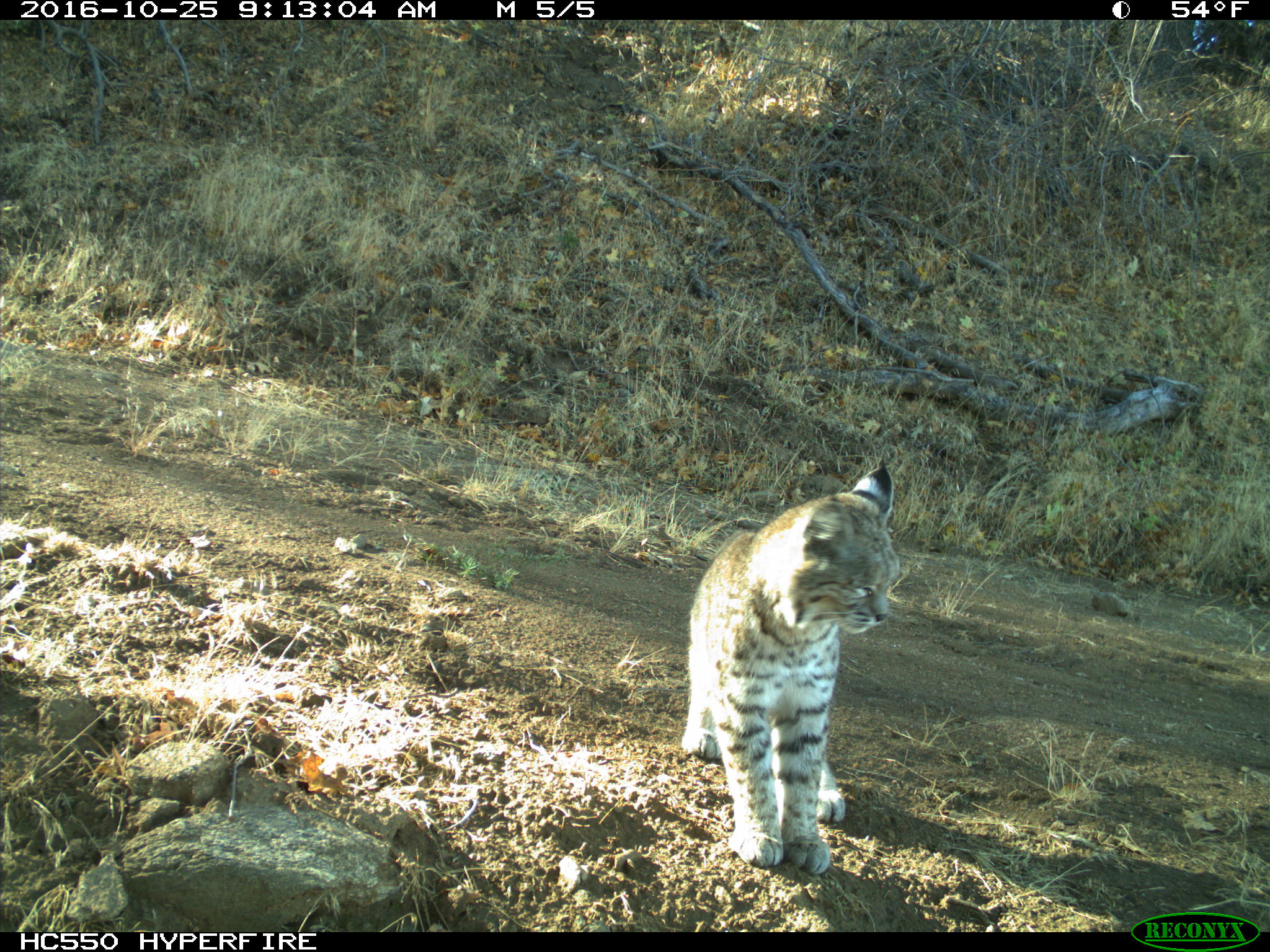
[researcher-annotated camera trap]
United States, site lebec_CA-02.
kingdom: Animalia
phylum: Chordata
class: Mammalia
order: Carnivora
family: Felidae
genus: Lynx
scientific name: Lynx rufus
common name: bobcat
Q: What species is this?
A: Lynx rufus (bobcat).